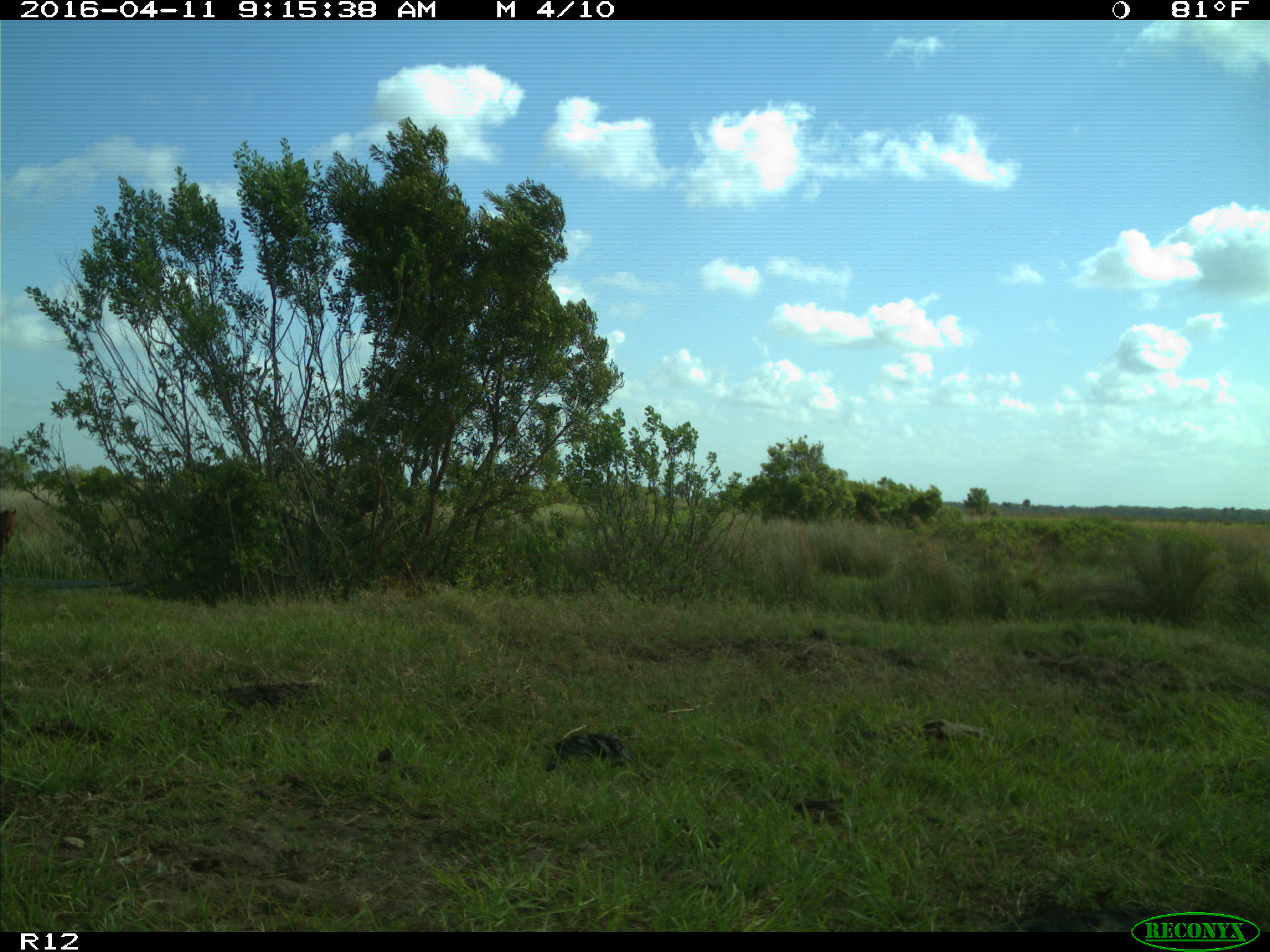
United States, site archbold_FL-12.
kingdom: Animalia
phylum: Chordata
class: Mammalia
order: Artiodactyla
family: Bovidae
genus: Bos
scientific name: Bos taurus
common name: domestic cow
Bos taurus (domestic cow).